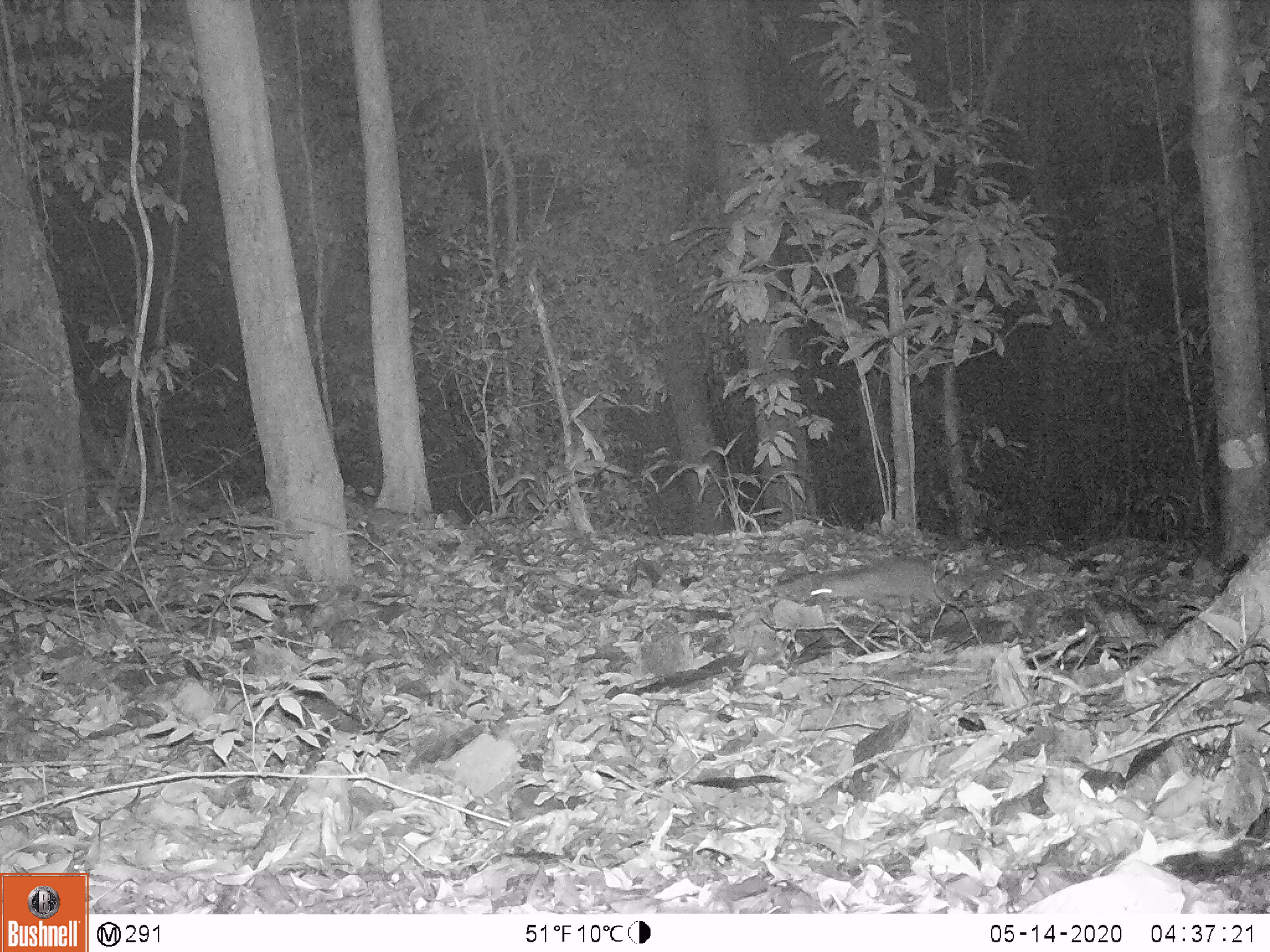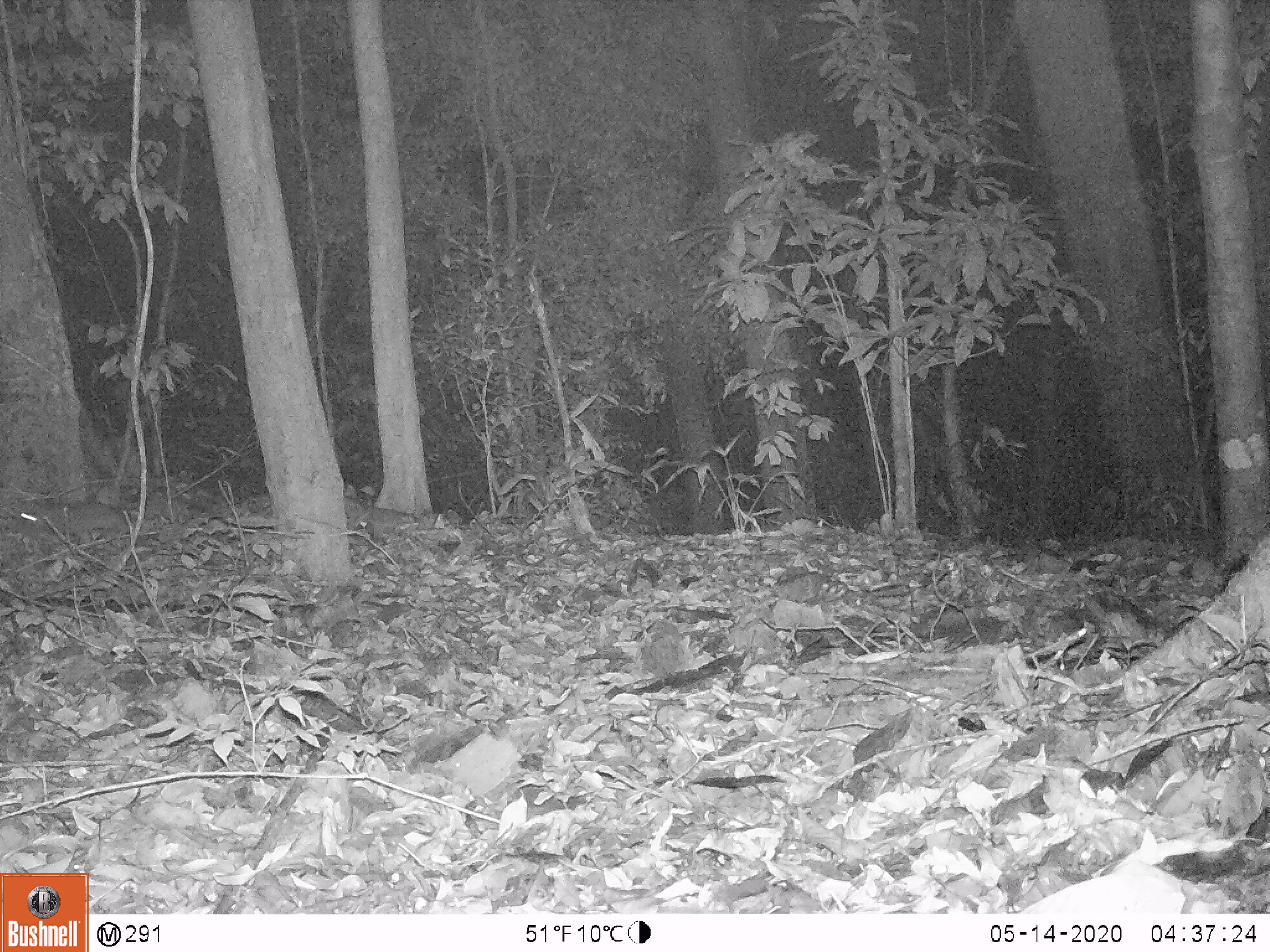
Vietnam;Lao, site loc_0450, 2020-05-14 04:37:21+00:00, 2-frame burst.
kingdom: Animalia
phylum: Chordata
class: Mammalia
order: Rodentia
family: Muridae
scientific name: Muridae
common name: old-world mice and rats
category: unidentified murid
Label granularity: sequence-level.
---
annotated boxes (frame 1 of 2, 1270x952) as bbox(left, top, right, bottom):
unidentified murid: bbox(784, 556, 970, 626)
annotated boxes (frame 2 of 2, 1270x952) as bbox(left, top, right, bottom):
unidentified murid: bbox(2, 493, 142, 540)